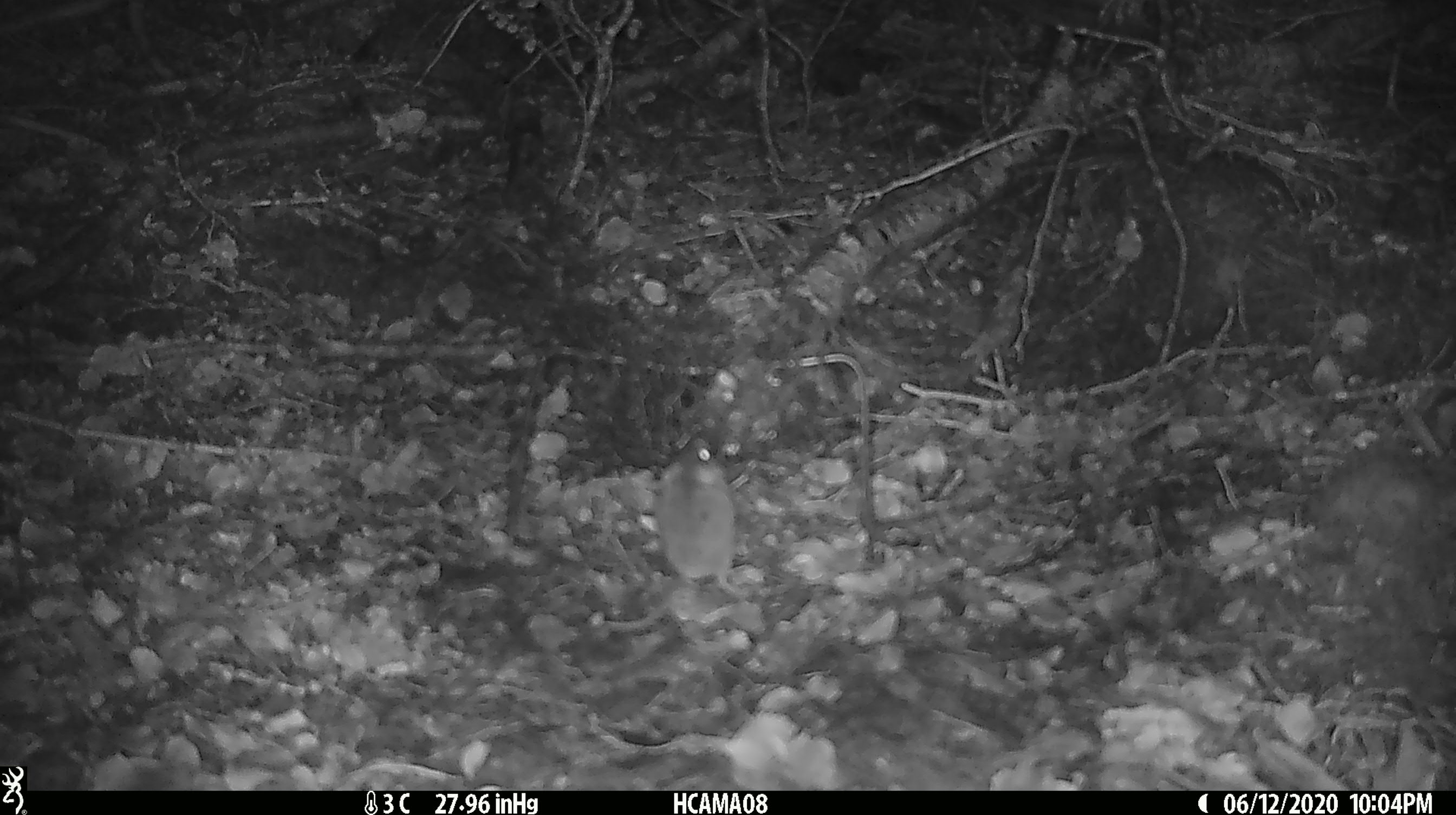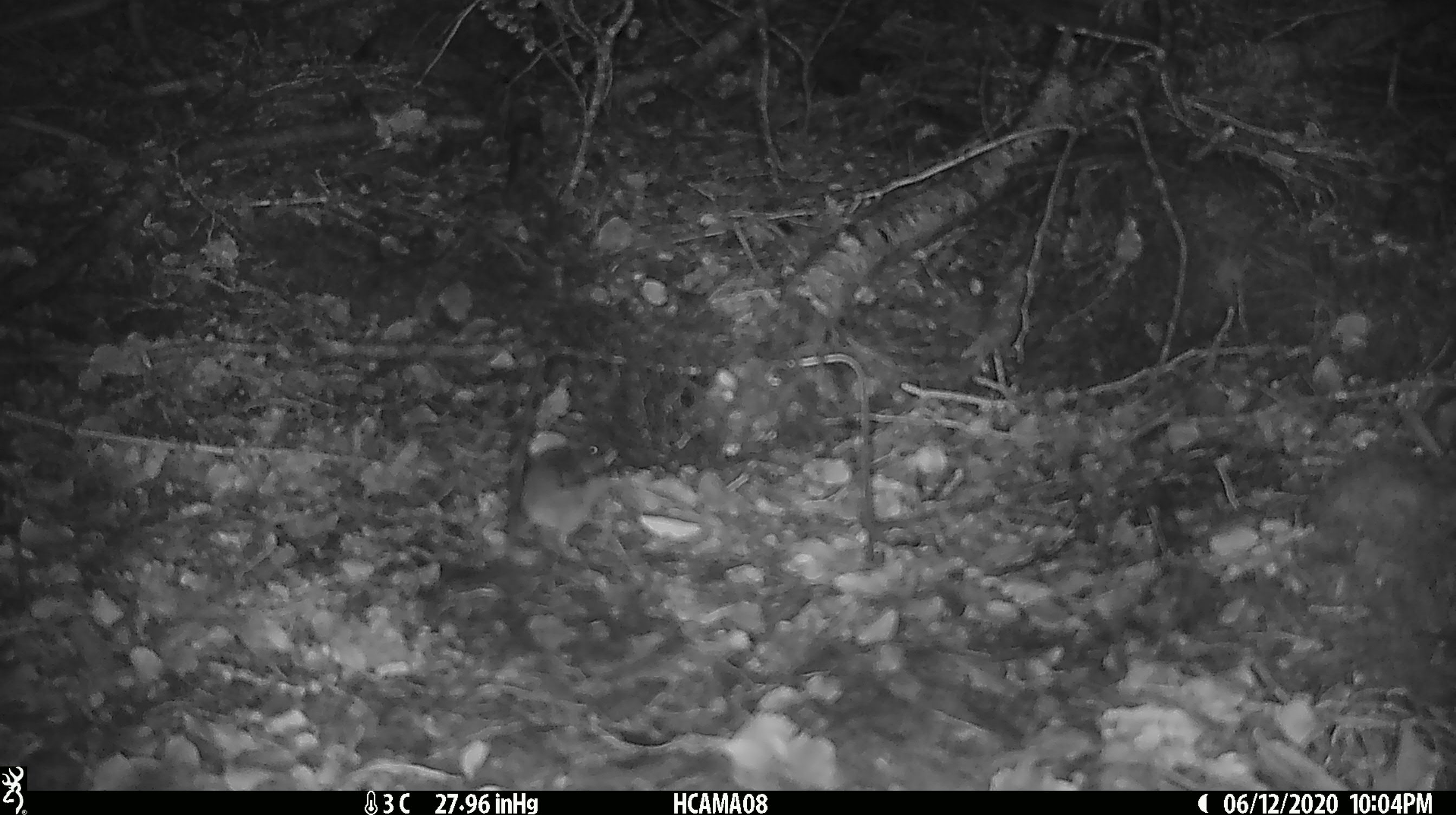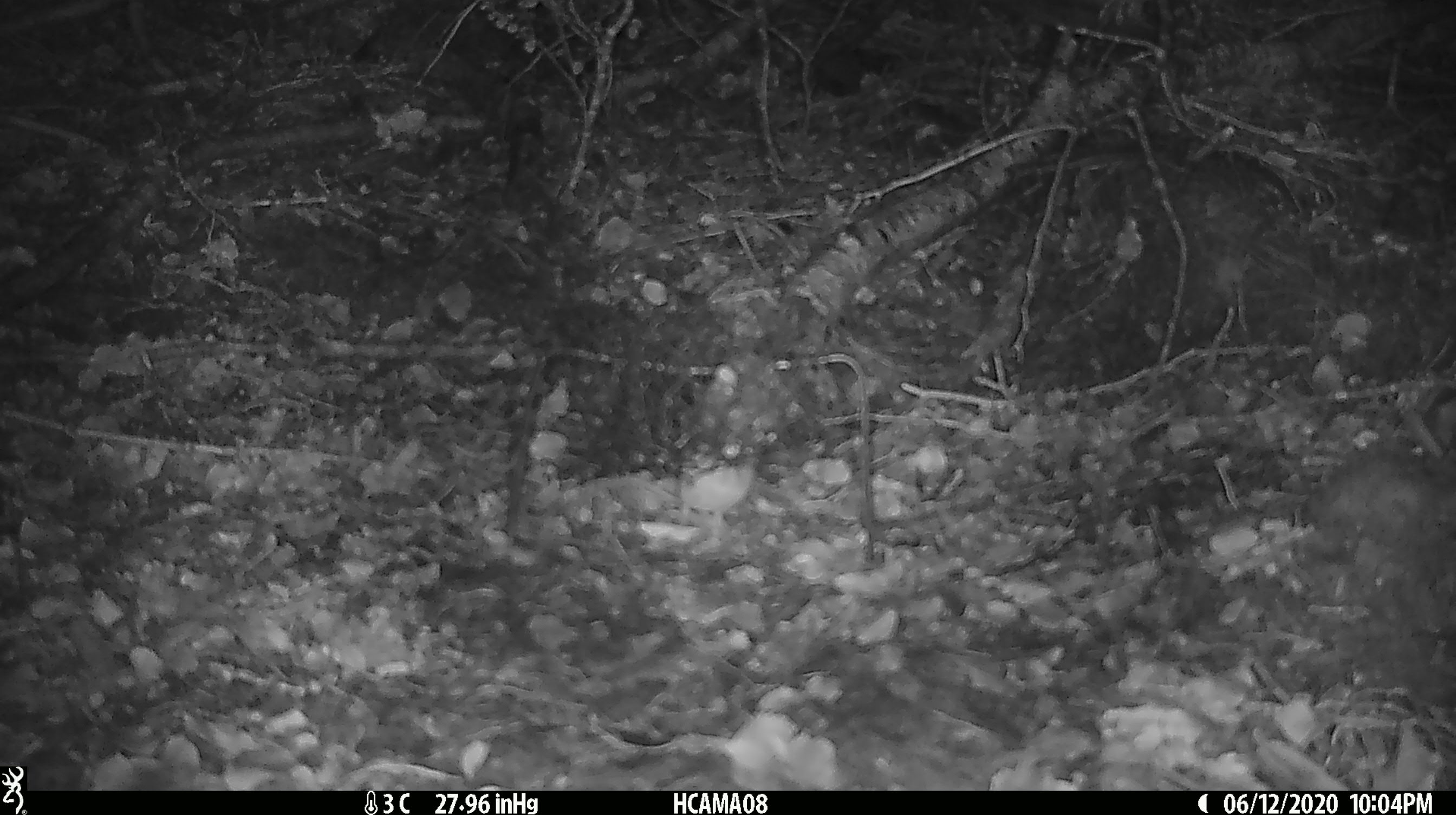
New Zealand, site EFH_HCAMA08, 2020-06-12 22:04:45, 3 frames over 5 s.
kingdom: Animalia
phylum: Chordata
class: Mammalia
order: Rodentia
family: Muridae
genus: Mus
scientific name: Mus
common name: mouse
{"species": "mouse (Mus)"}